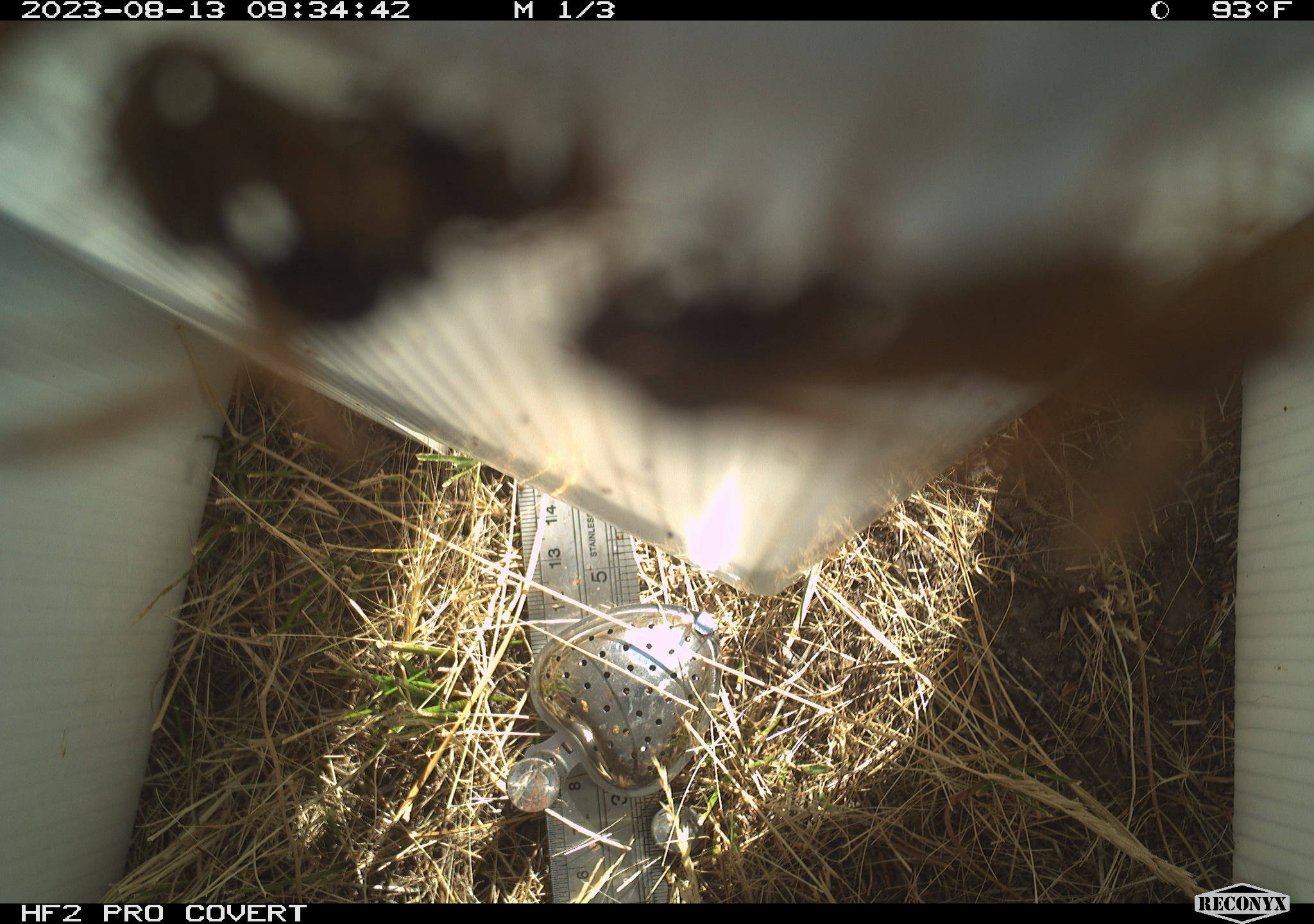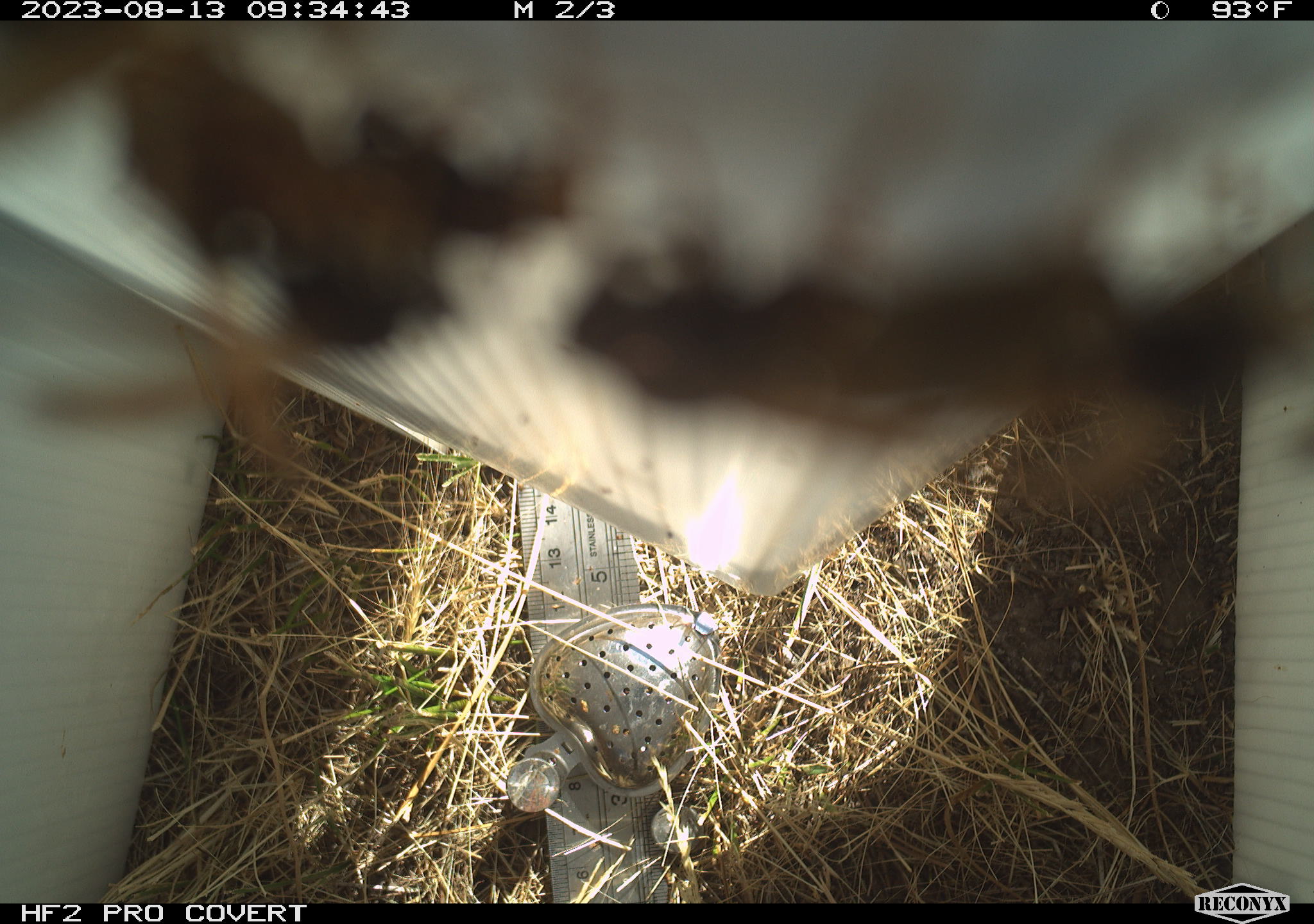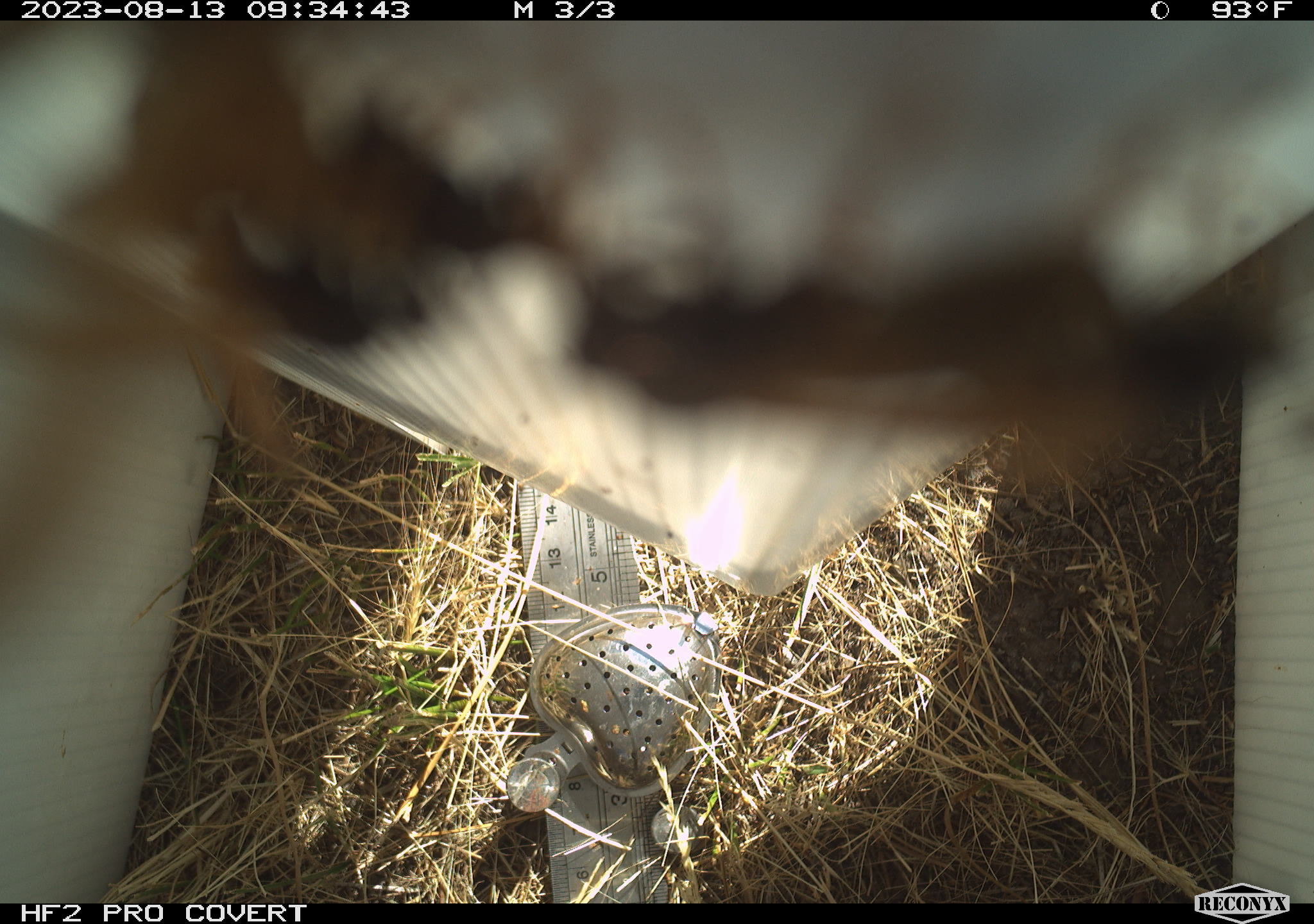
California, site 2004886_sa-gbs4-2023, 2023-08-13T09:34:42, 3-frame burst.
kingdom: Animalia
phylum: Arthropoda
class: Insecta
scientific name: Insecta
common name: insect